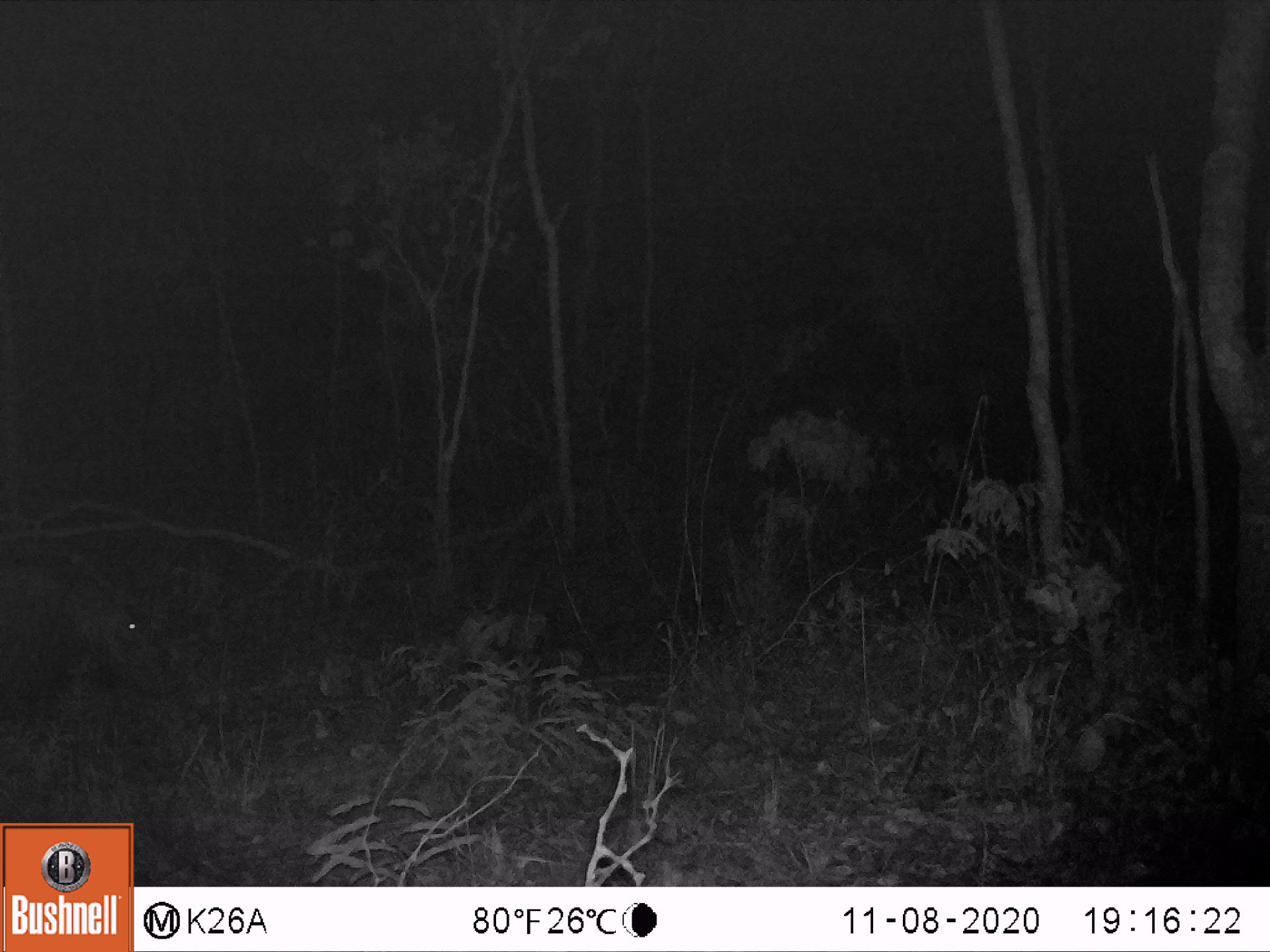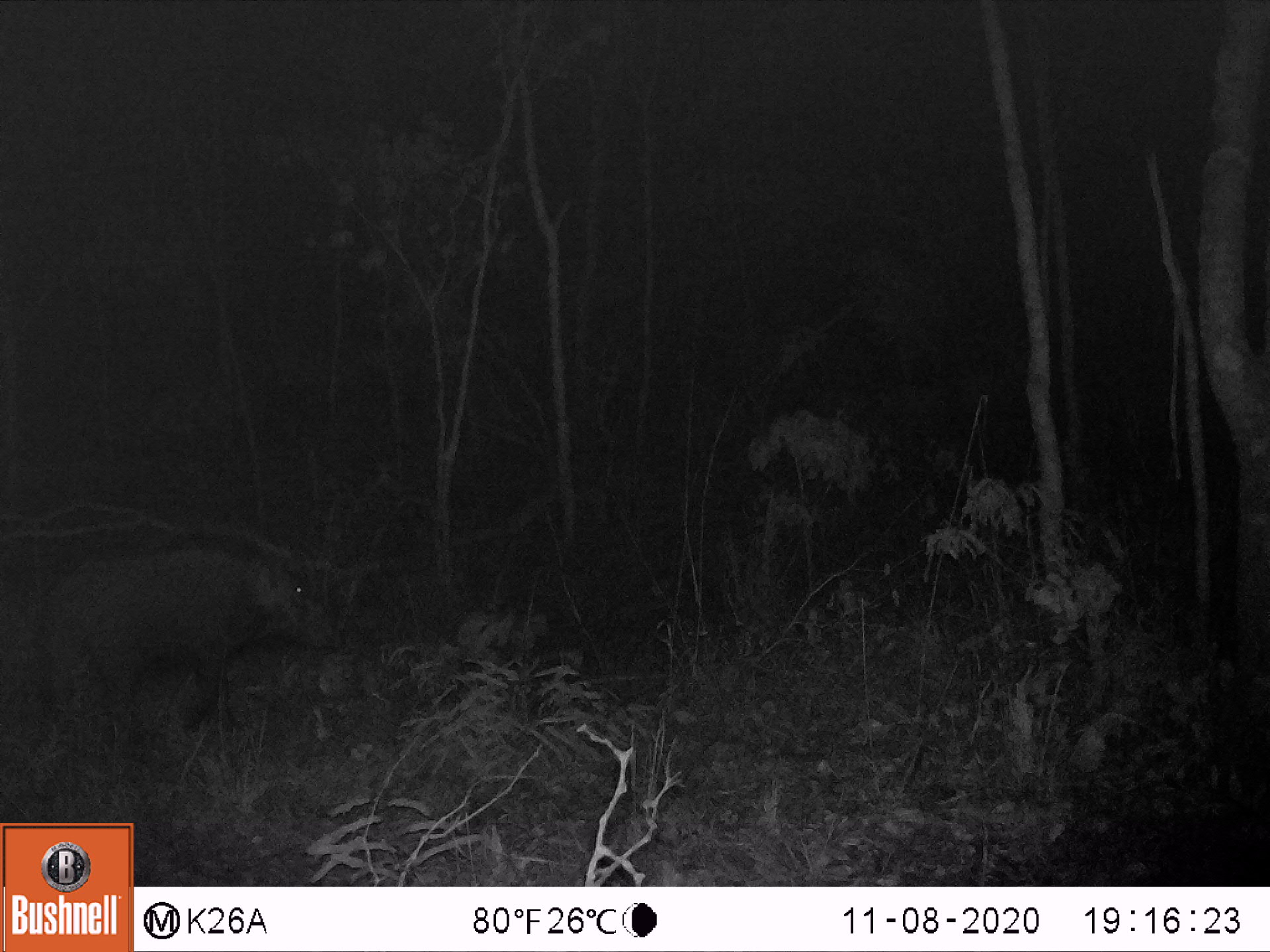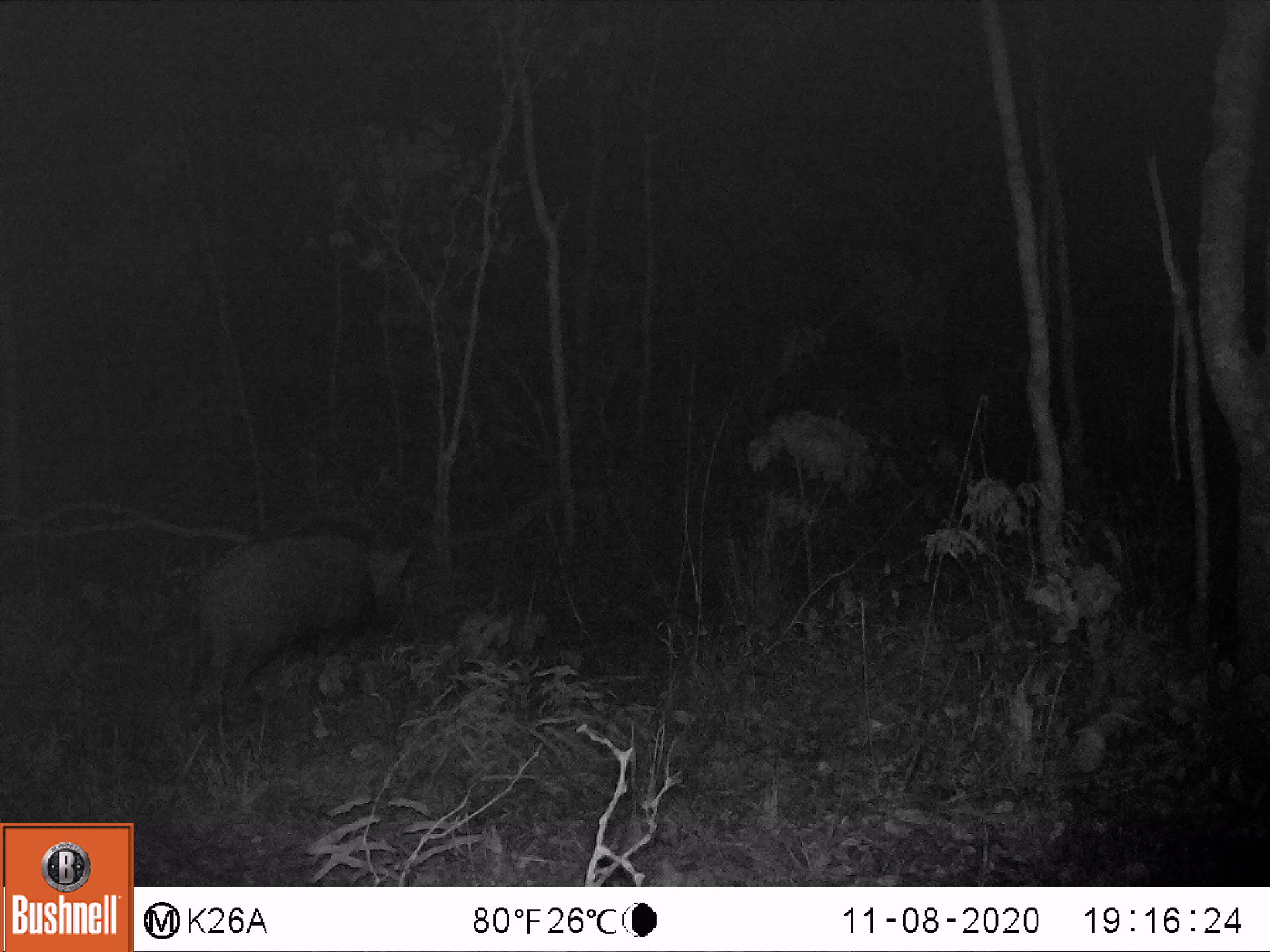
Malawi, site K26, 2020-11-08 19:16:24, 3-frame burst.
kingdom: Animalia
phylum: Chordata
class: Mammalia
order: Artiodactyla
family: Suidae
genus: Potamochoerus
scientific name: Potamochoerus larvatus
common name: bushpig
Bushpig (Potamochoerus larvatus), count 1.